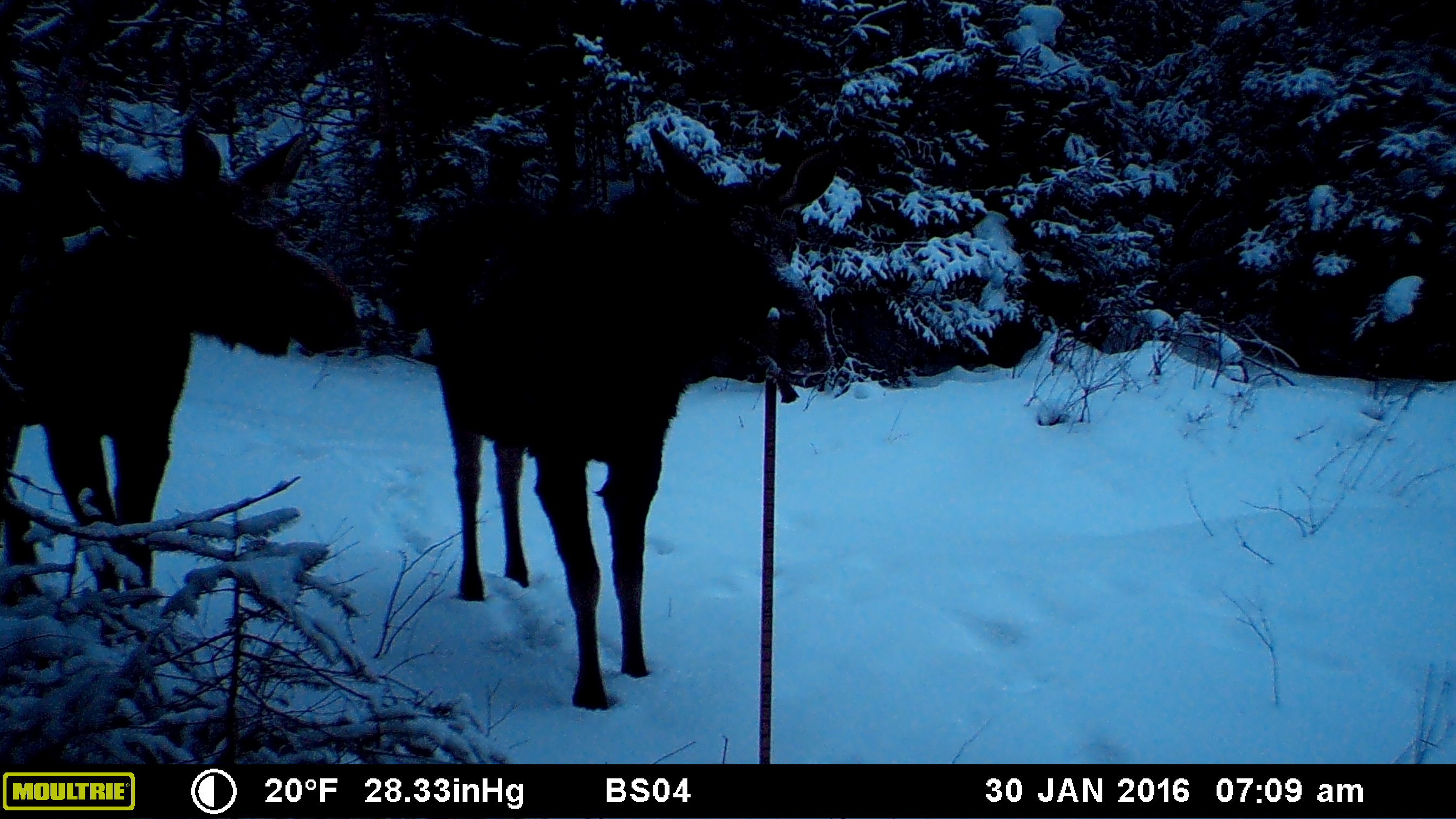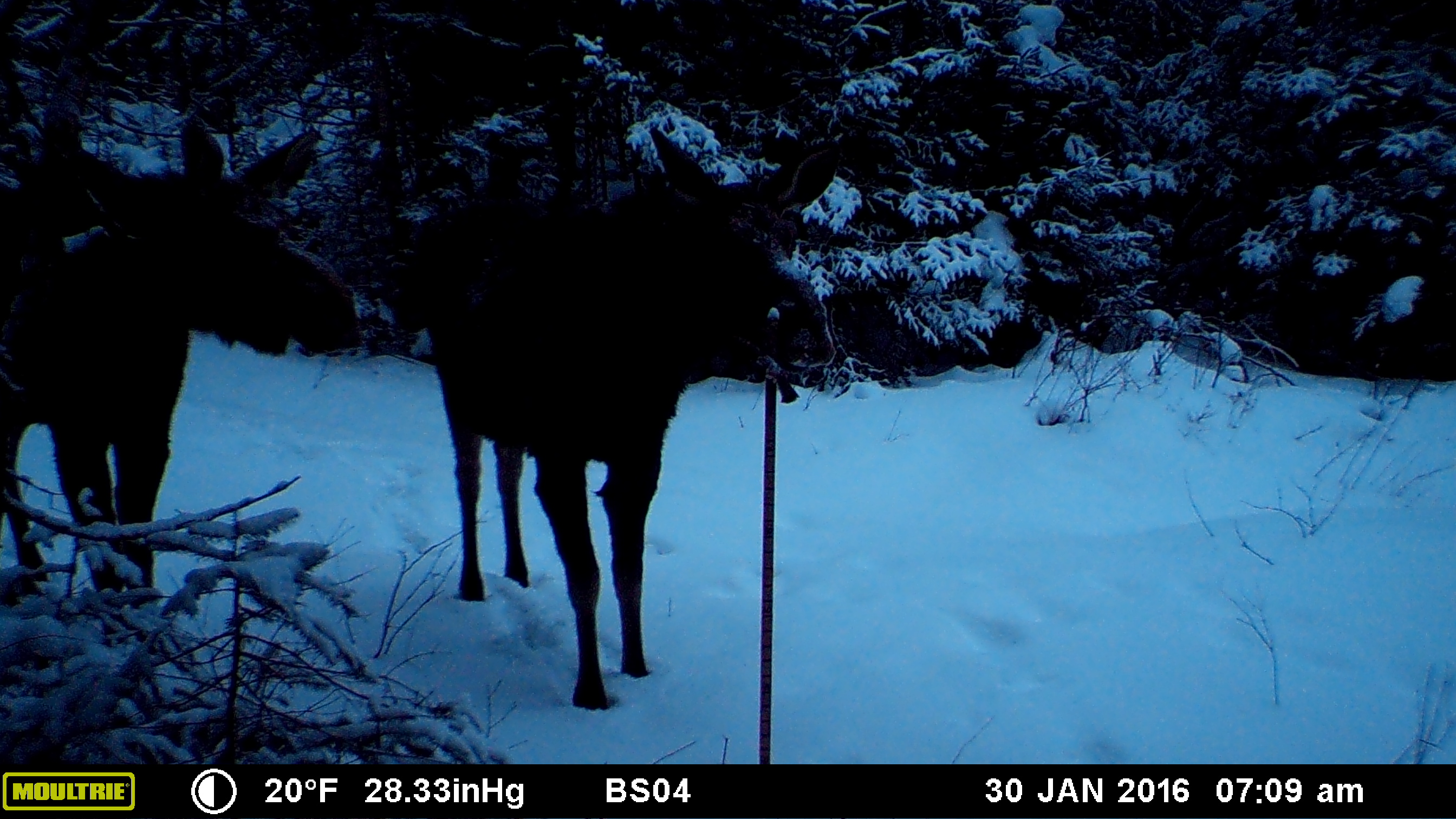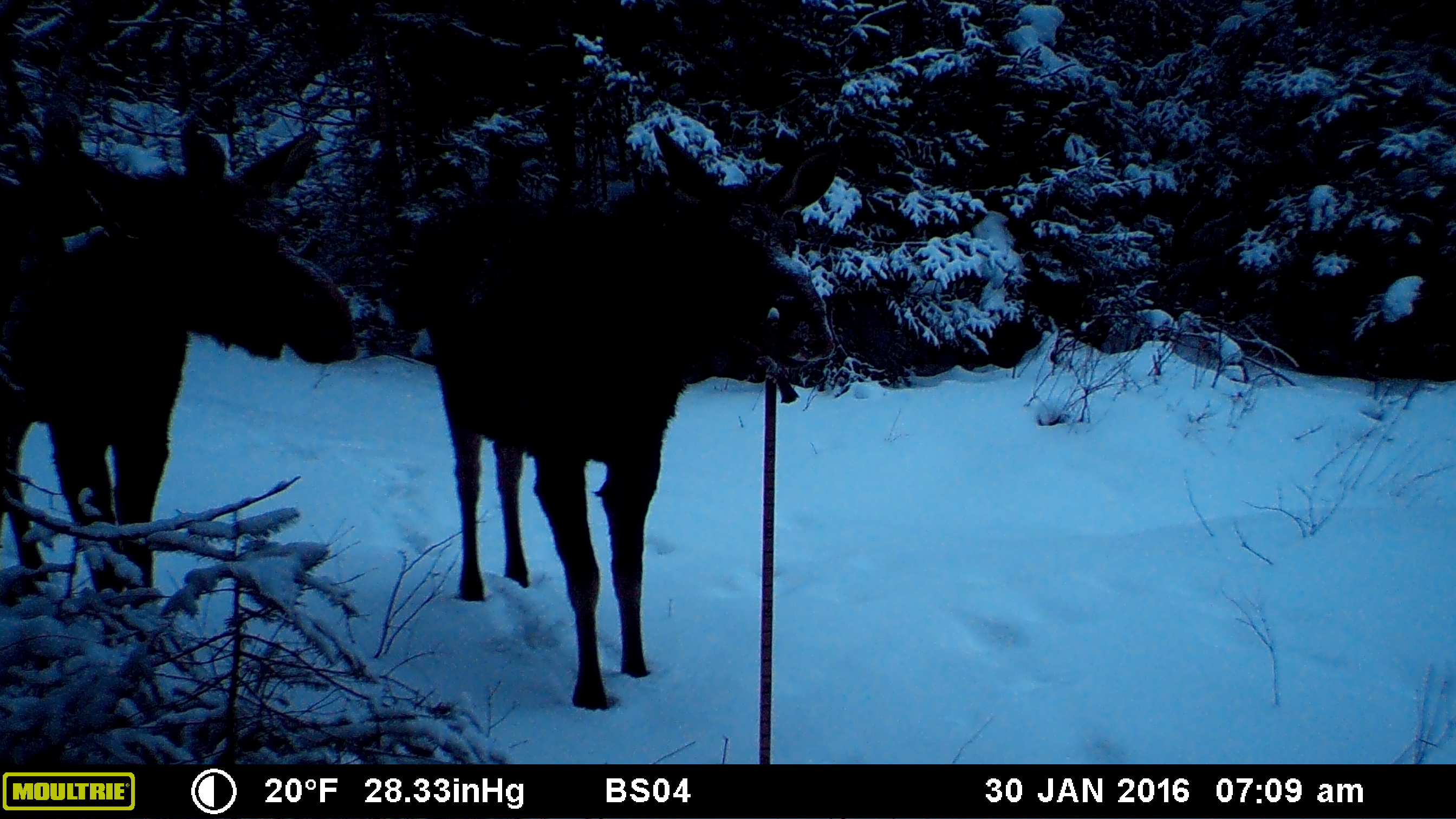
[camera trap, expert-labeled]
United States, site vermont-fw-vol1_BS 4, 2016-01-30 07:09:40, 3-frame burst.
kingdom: Animalia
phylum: Chordata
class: Mammalia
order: Artiodactyla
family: Cervidae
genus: Alces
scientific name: Alces alces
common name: moose